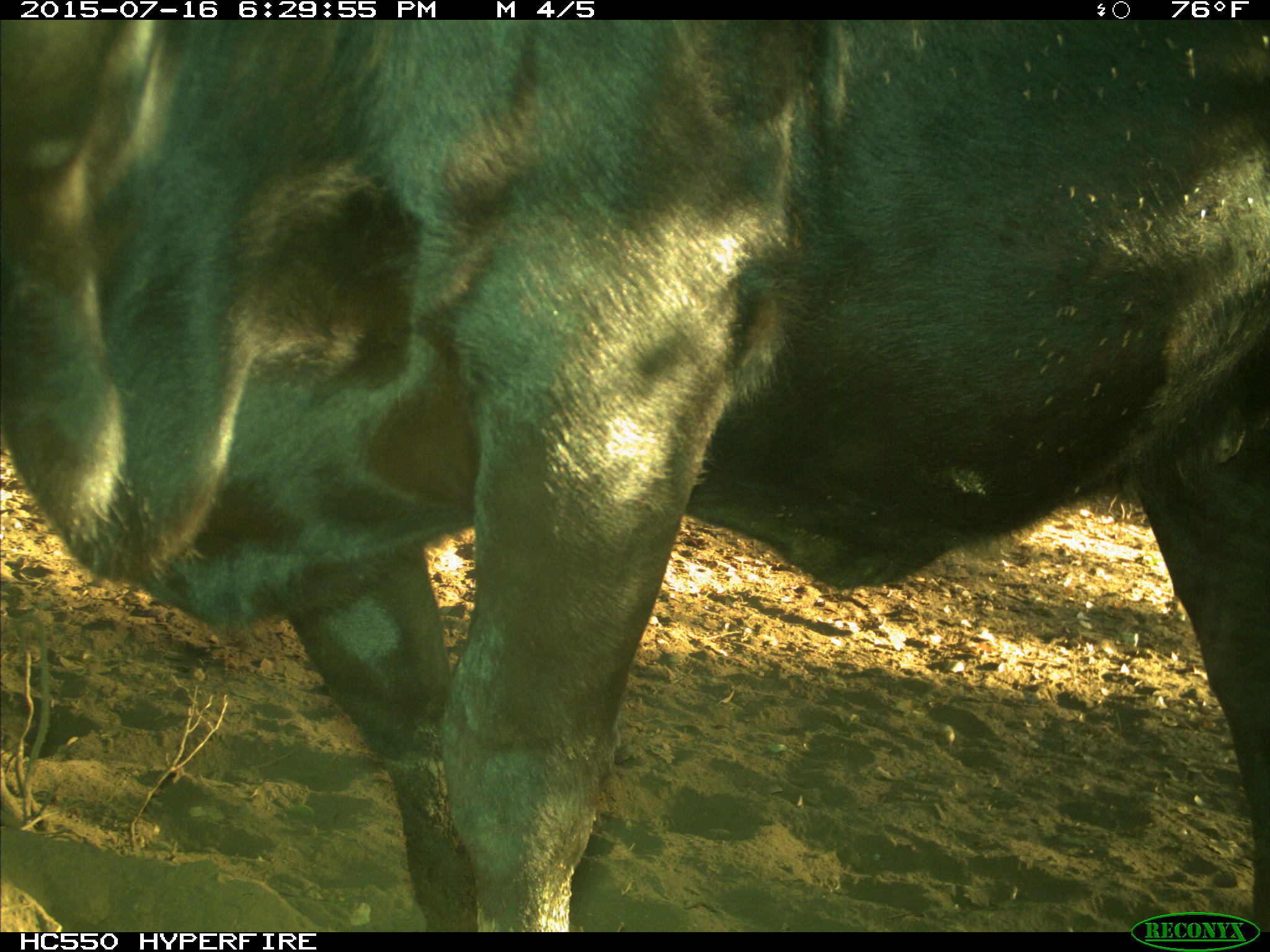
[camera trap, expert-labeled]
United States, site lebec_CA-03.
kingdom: Animalia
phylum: Chordata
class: Mammalia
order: Artiodactyla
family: Bovidae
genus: Bos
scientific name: Bos taurus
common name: domestic cow